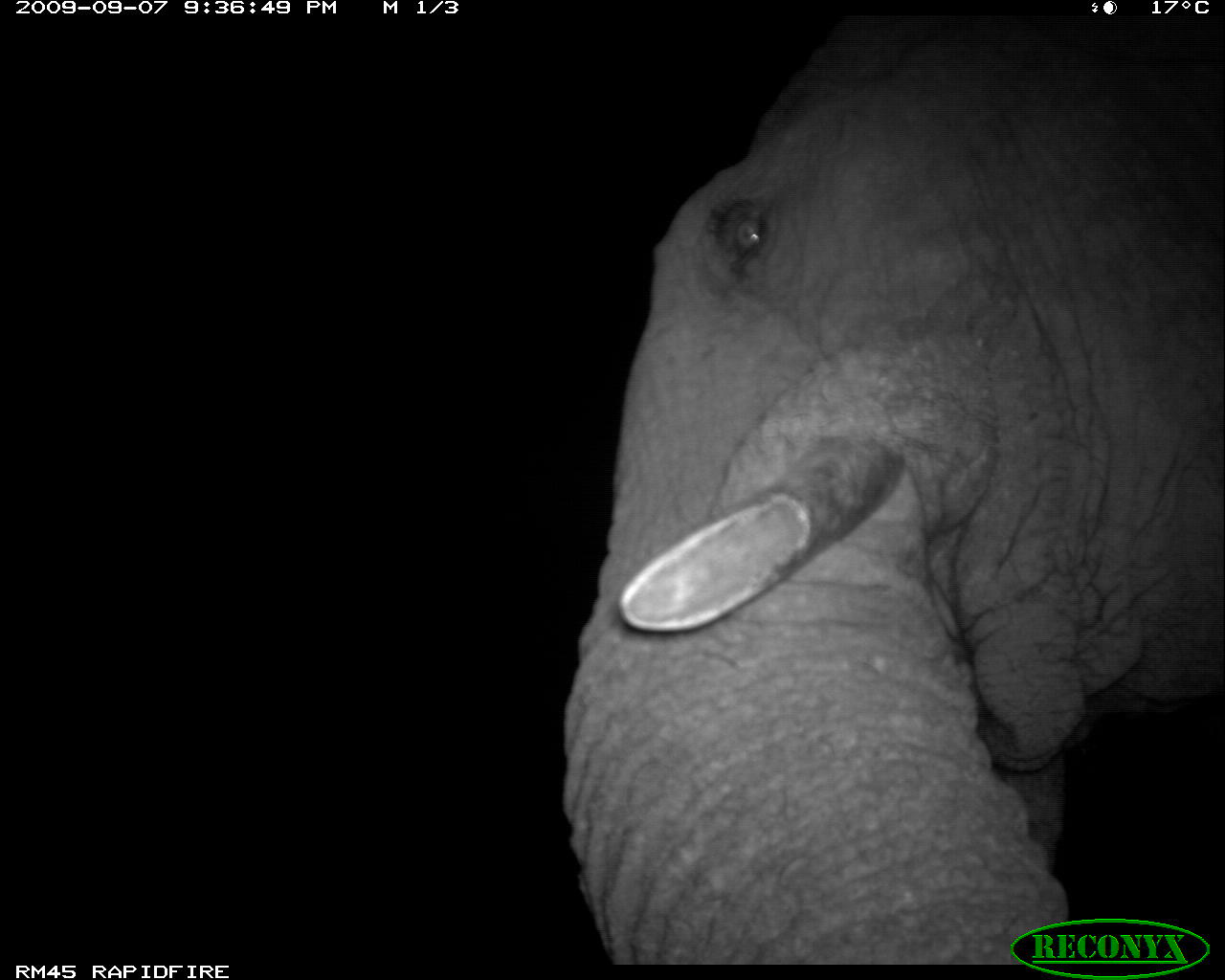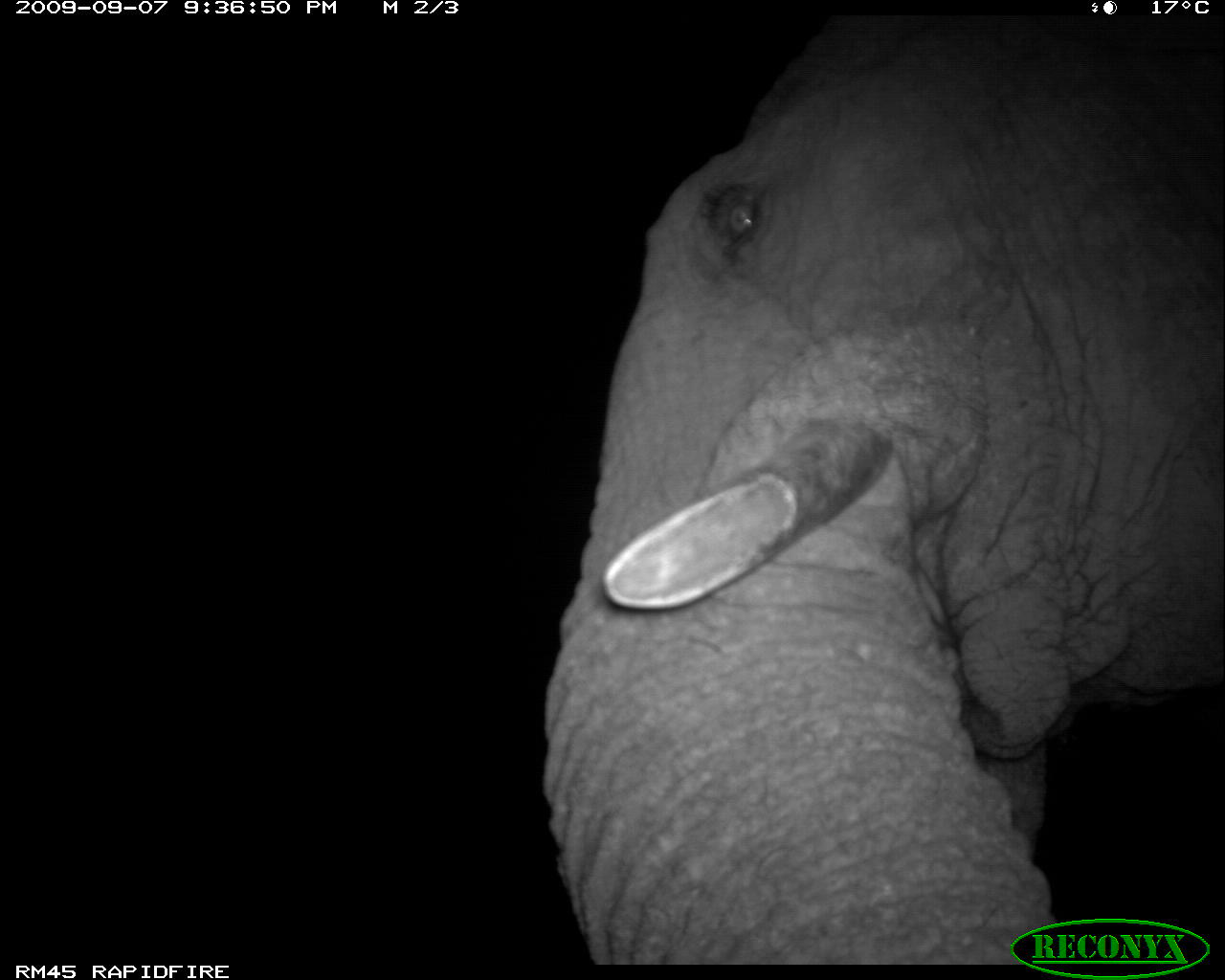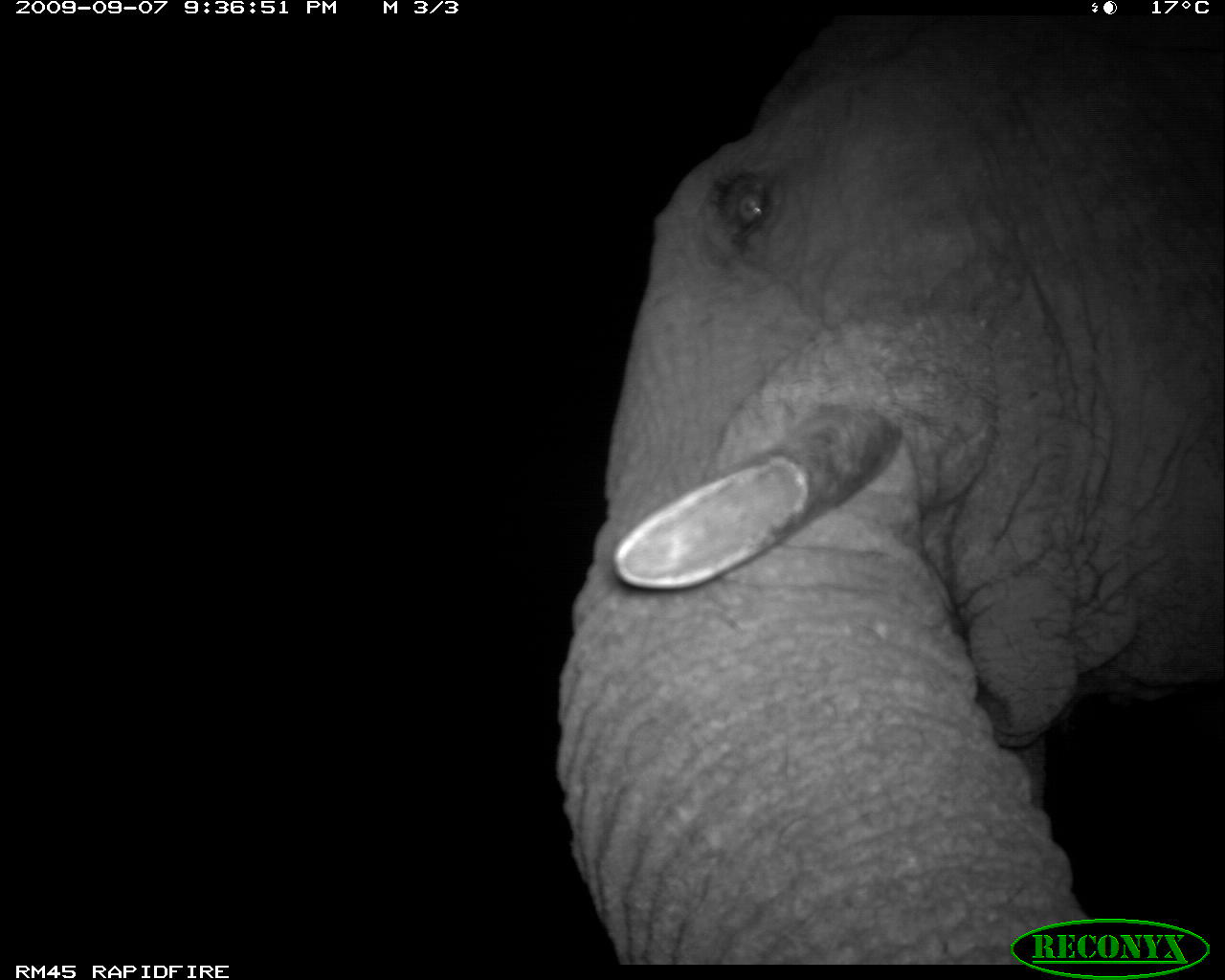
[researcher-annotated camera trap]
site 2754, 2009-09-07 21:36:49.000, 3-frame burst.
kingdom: Animalia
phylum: Chordata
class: Mammalia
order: Proboscidea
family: Elephantidae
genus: Loxodonta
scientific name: Loxodonta africana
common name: african bush elephant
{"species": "Loxodonta africana (african bush elephant)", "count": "1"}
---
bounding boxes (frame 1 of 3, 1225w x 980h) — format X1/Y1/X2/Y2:
loxodonta africana: 554/13/1225/964